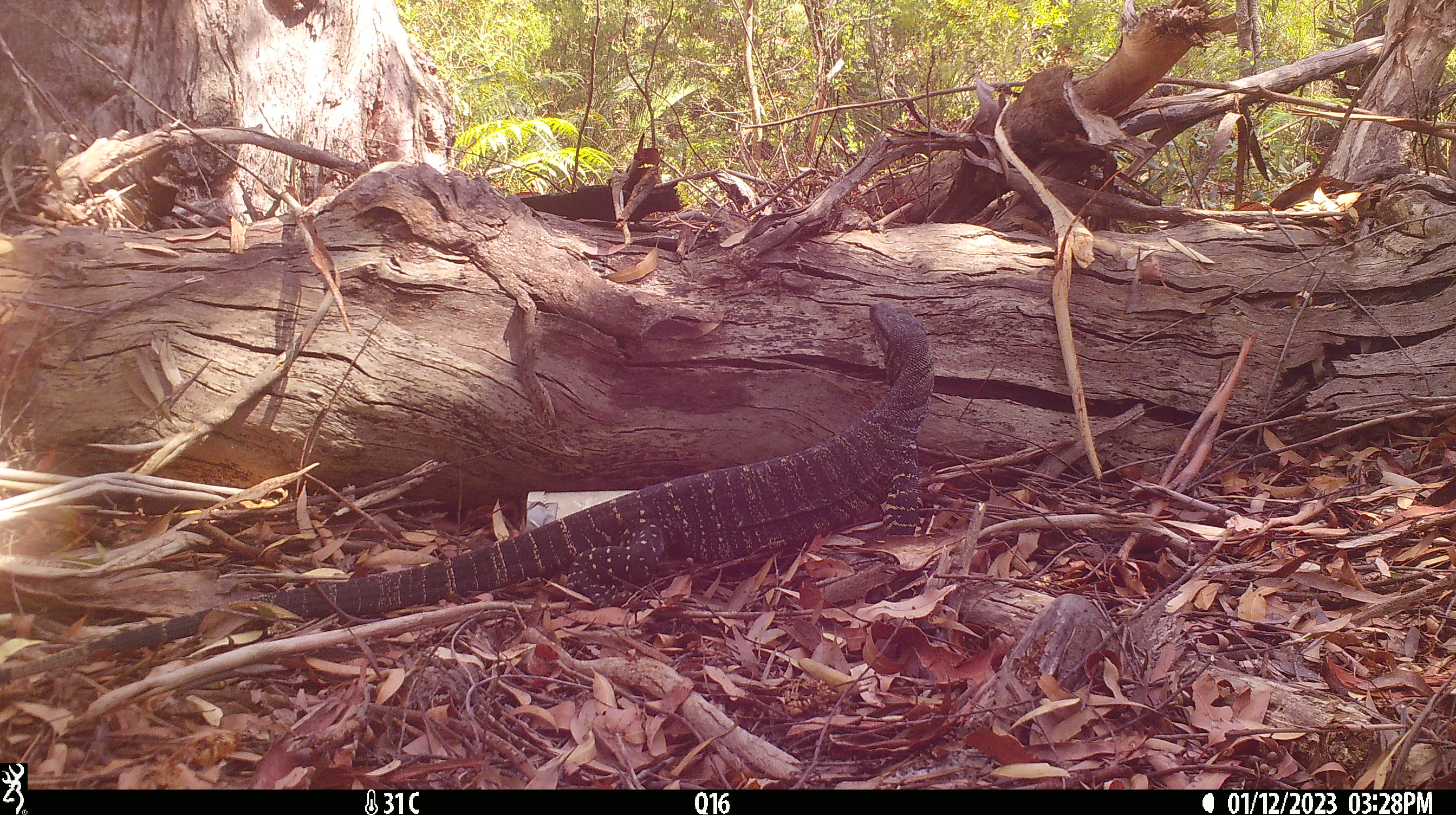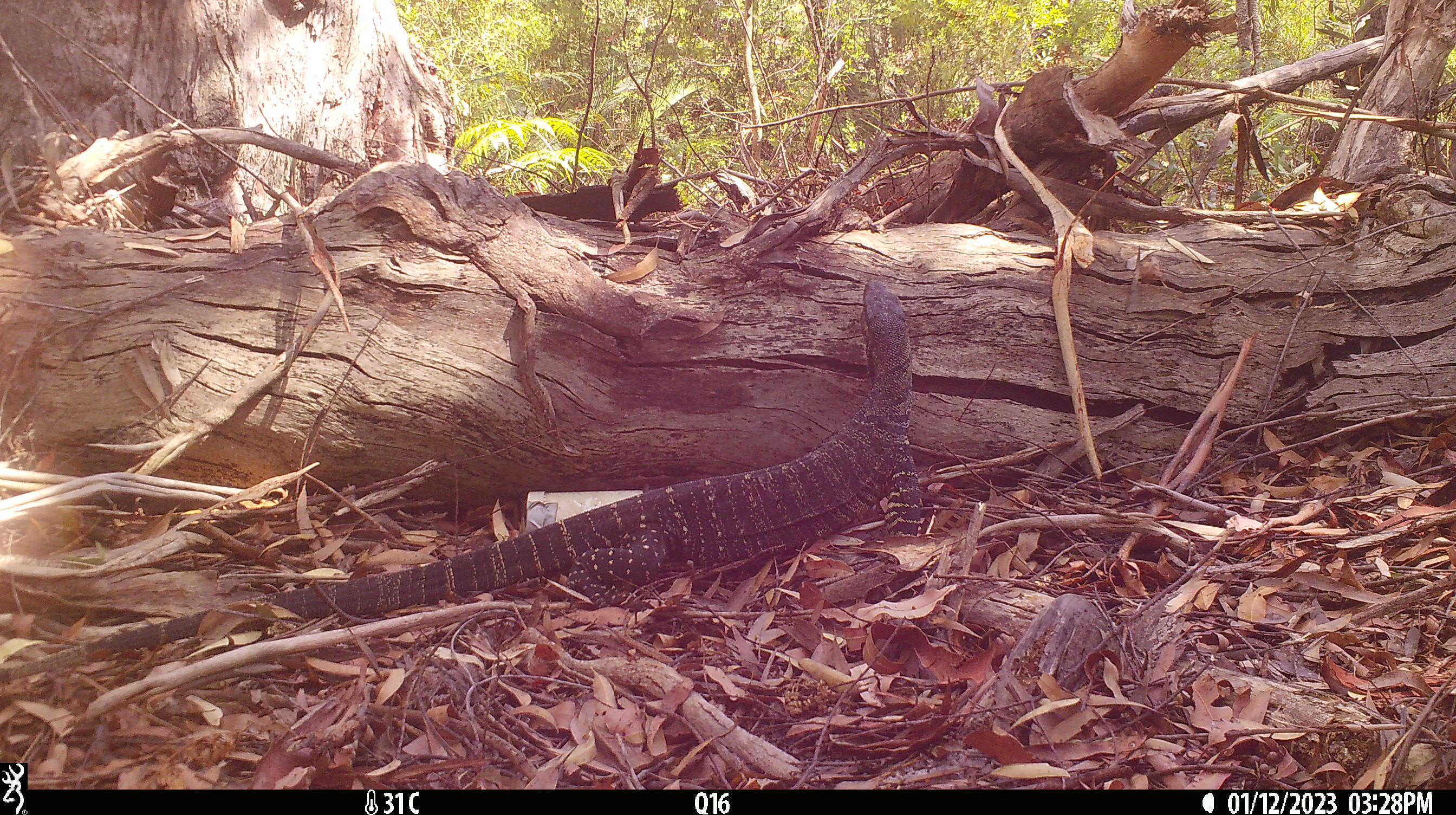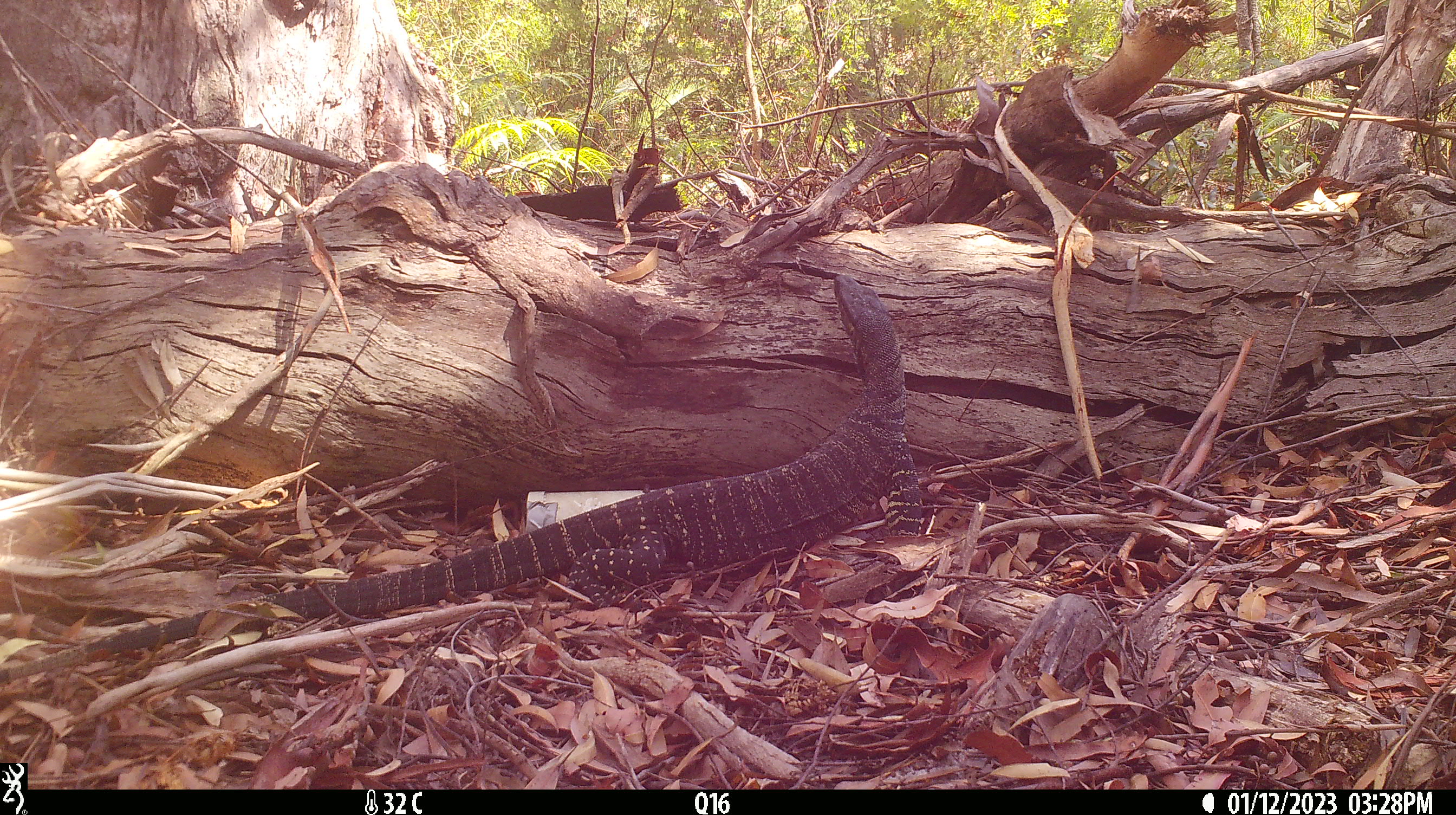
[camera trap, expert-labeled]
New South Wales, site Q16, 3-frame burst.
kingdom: Animalia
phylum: Chordata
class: Reptilia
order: Squamata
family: Varanidae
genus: Varanus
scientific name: Varanus varius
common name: lace monitor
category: goanna